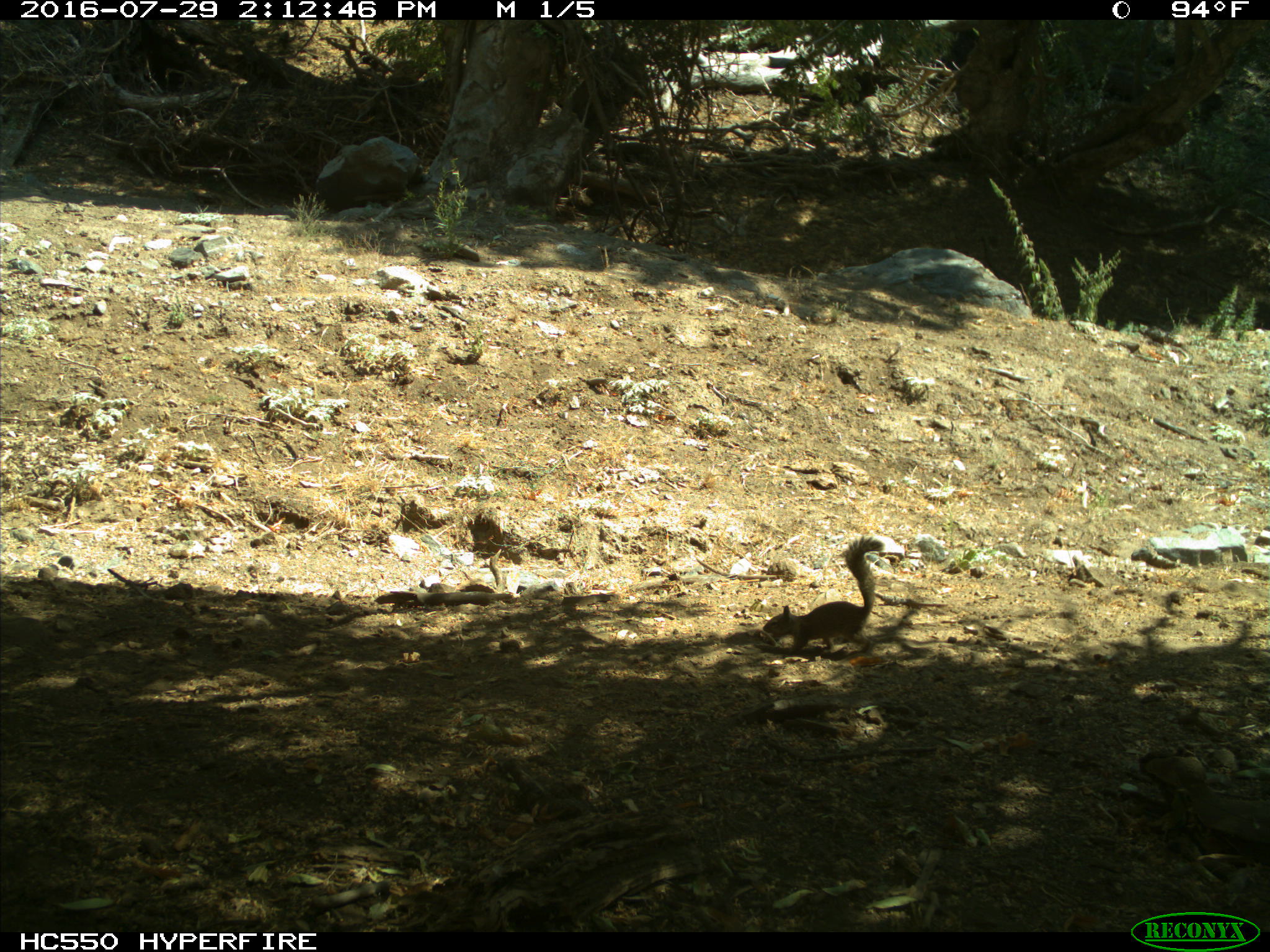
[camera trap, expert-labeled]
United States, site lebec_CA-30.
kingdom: Animalia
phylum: Chordata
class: Mammalia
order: Rodentia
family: Sciuridae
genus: Otospermophilus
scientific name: Otospermophilus beecheyi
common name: california ground squirrel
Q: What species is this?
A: Otospermophilus beecheyi (california ground squirrel).